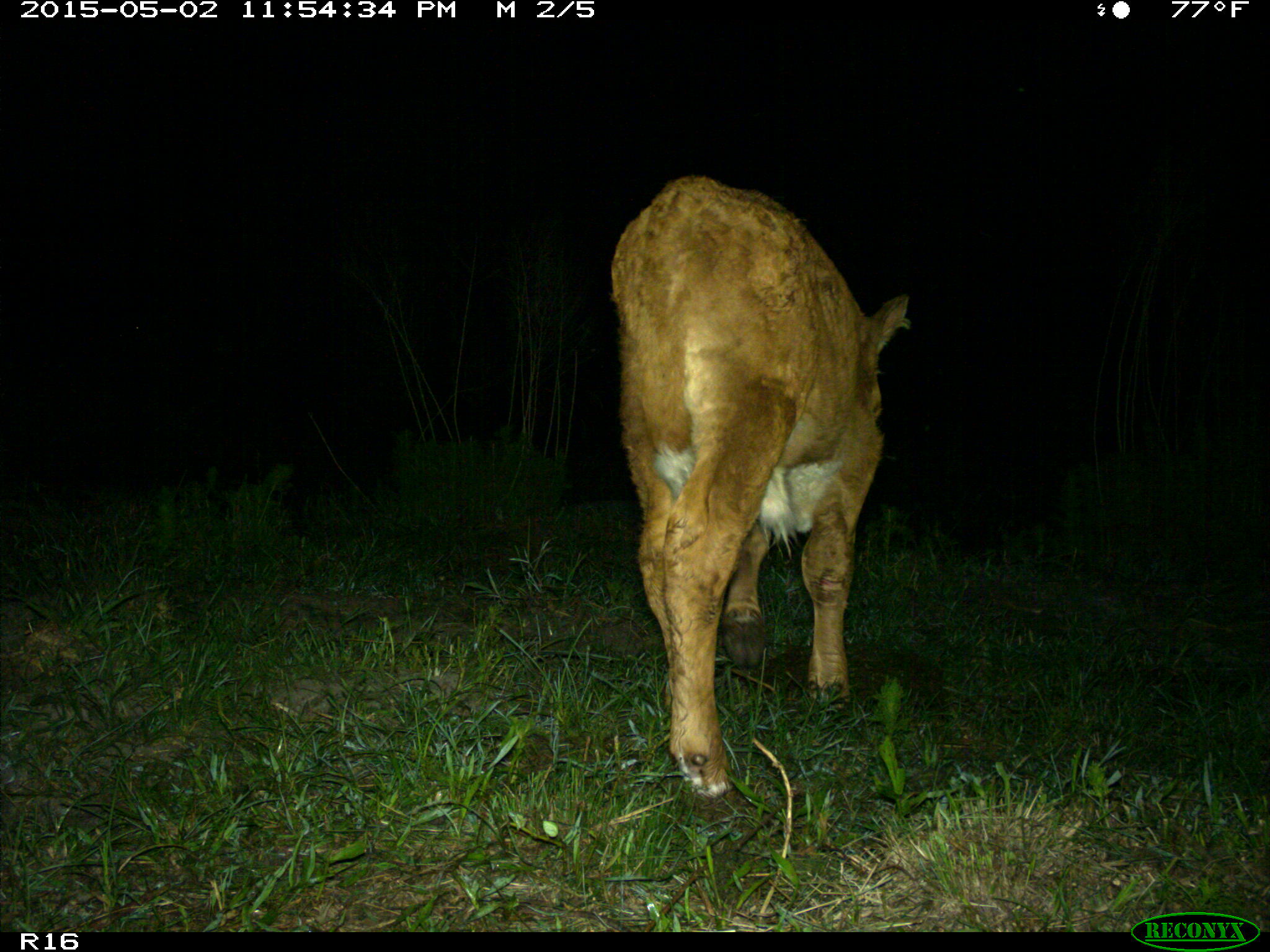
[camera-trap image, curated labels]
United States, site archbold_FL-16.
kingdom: Animalia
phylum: Chordata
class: Mammalia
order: Artiodactyla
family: Bovidae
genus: Bos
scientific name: Bos taurus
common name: domestic cow